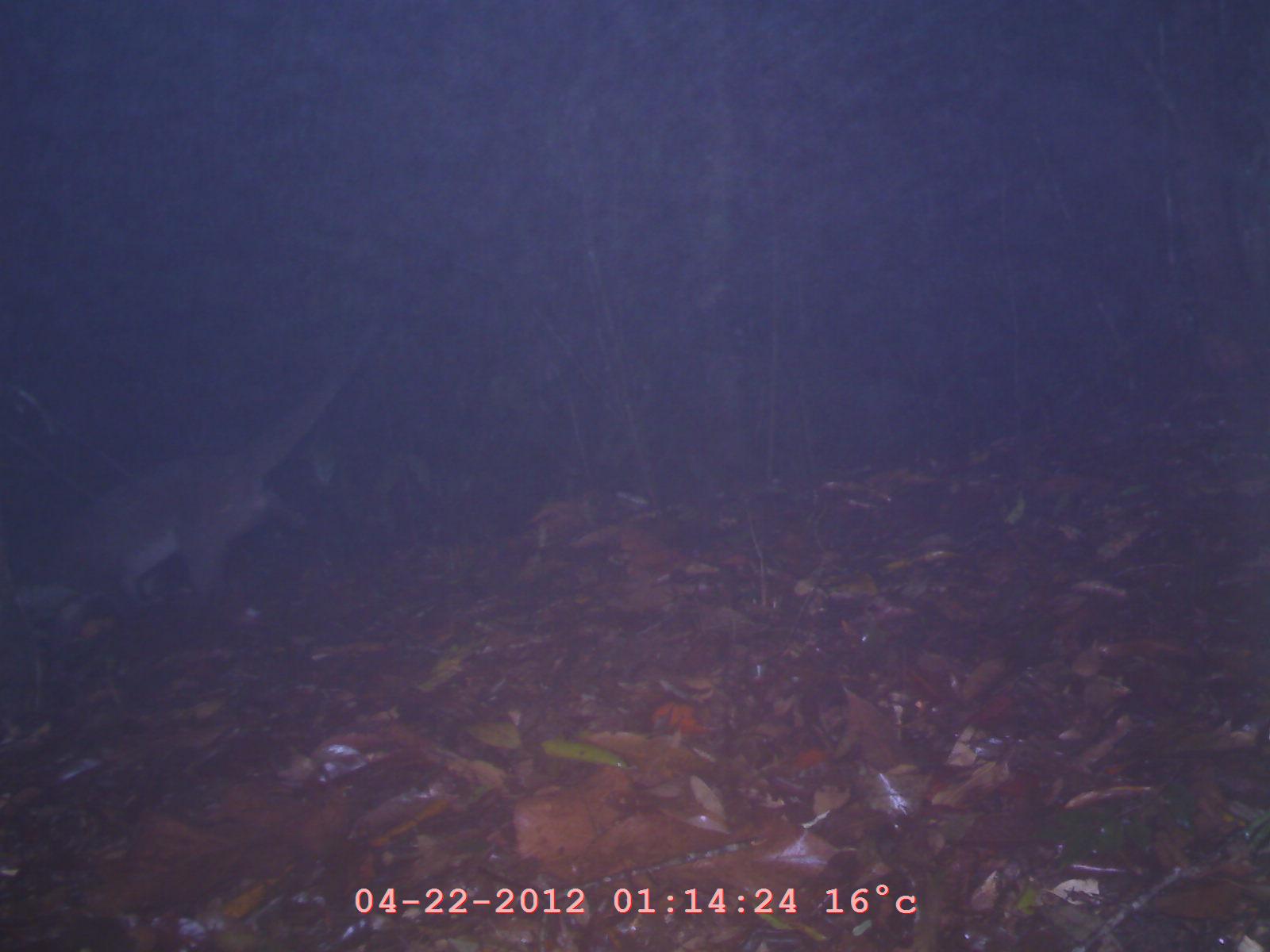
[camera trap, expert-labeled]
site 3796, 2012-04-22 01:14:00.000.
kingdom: Animalia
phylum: Chordata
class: Mammalia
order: Carnivora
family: Viverridae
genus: Paguma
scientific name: Paguma larvata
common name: masked palm civet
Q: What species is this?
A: Paguma larvata (masked palm civet).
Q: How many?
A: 1.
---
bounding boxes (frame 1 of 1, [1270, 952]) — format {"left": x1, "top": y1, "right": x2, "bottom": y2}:
paguma larvata: {"left": 0, "top": 306, "right": 387, "bottom": 636}